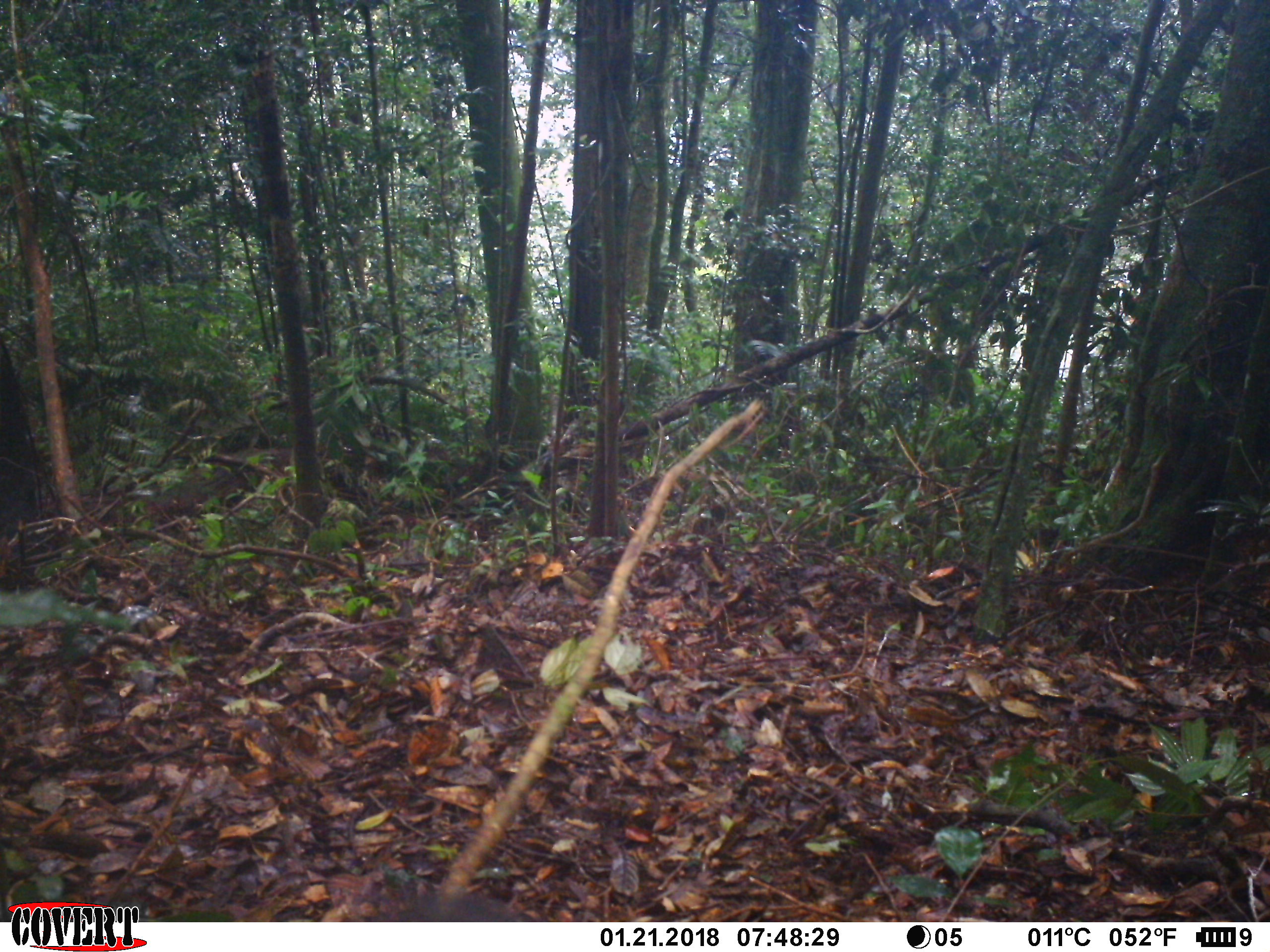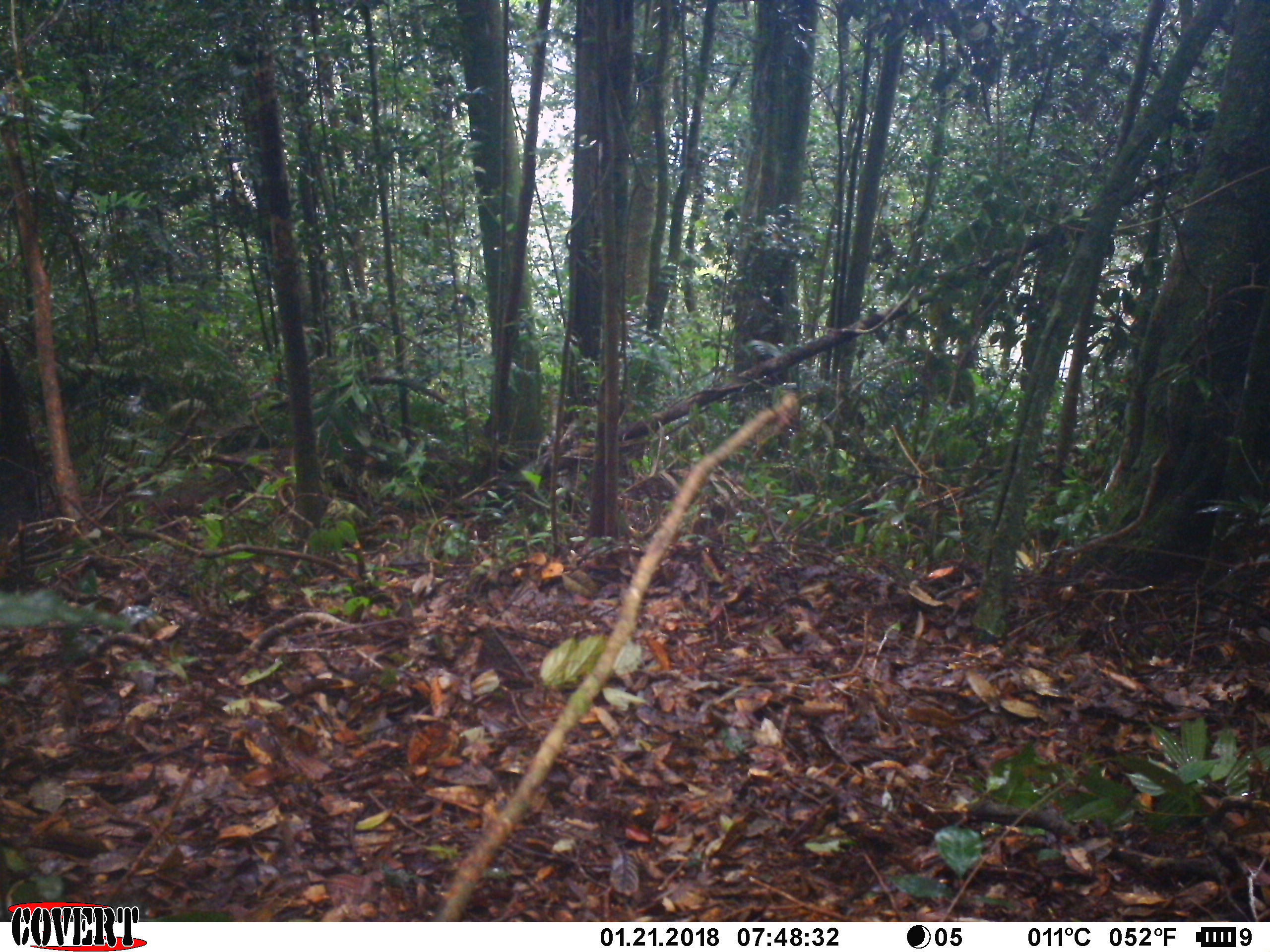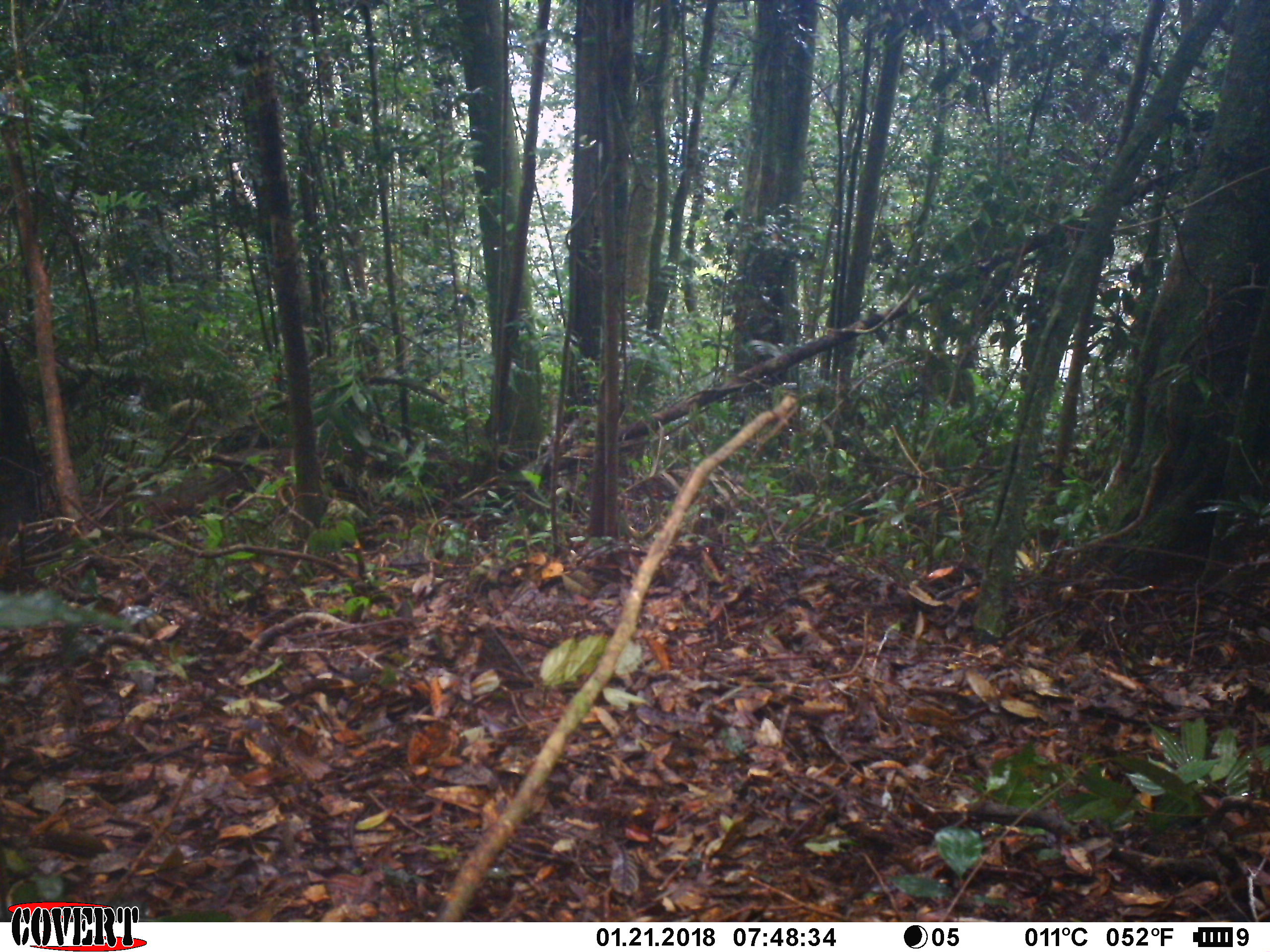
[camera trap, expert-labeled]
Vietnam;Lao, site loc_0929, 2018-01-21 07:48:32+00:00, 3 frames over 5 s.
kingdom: Animalia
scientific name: Animalia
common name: animal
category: unidentified animal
Unidentified animal (animal) (Animalia). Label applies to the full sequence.